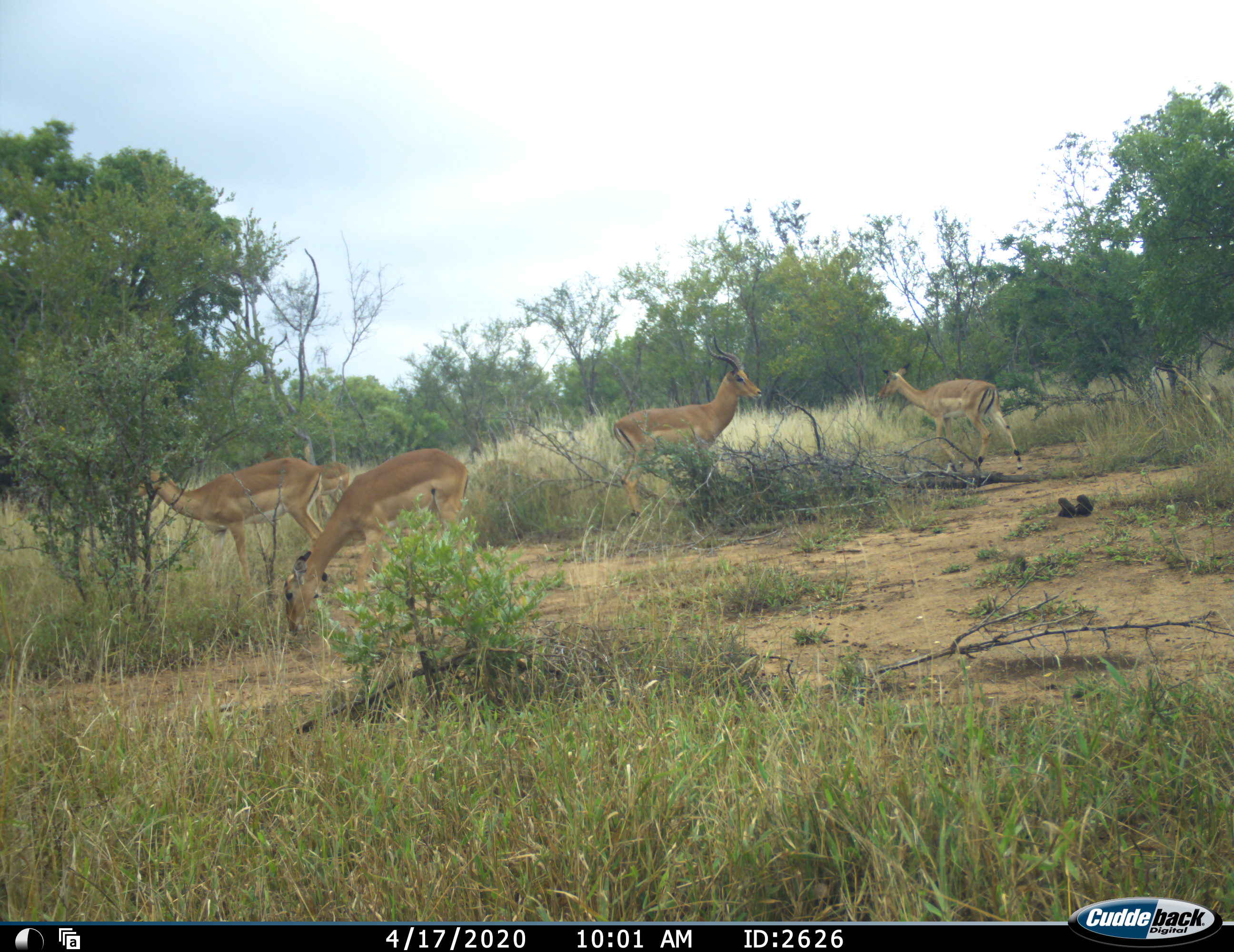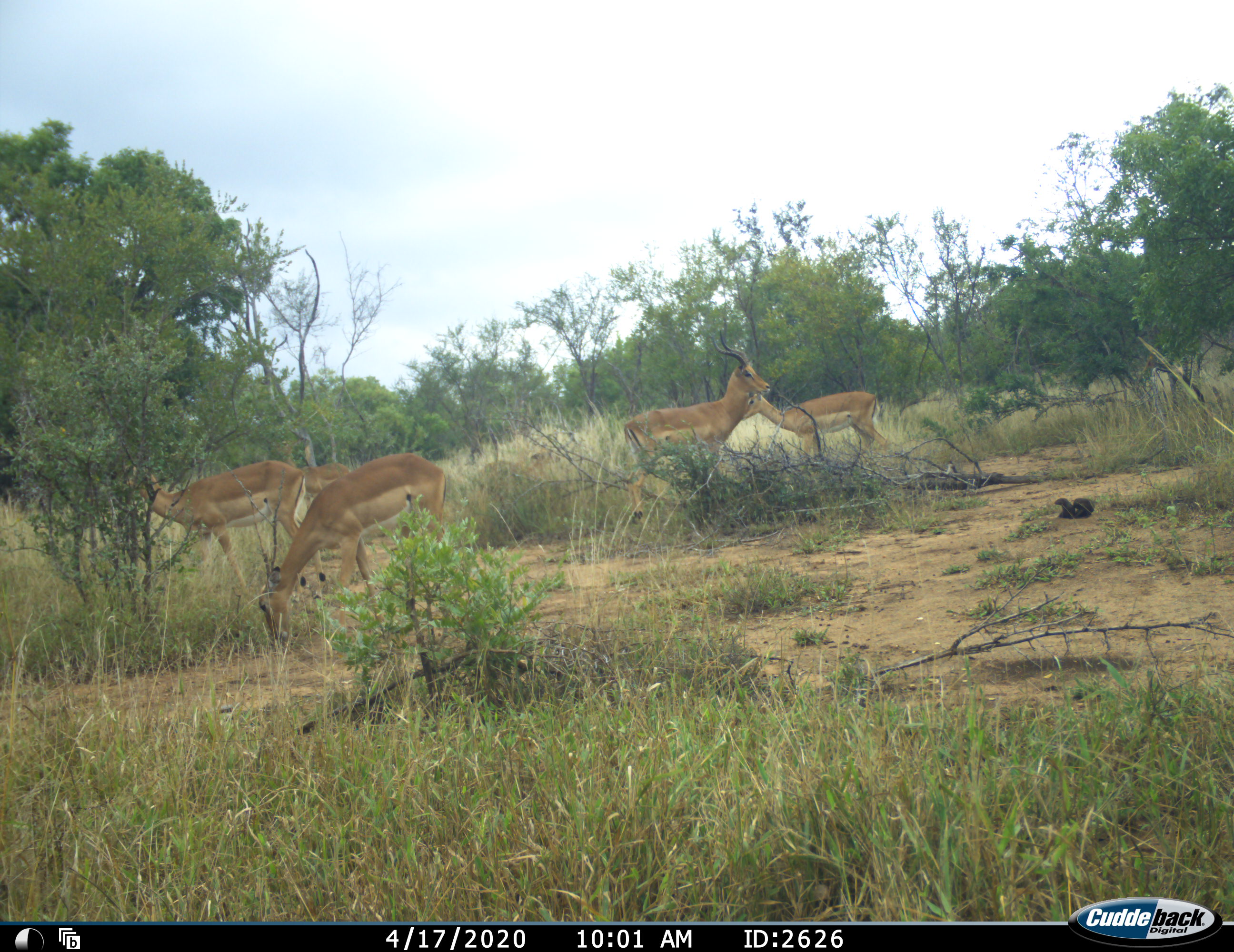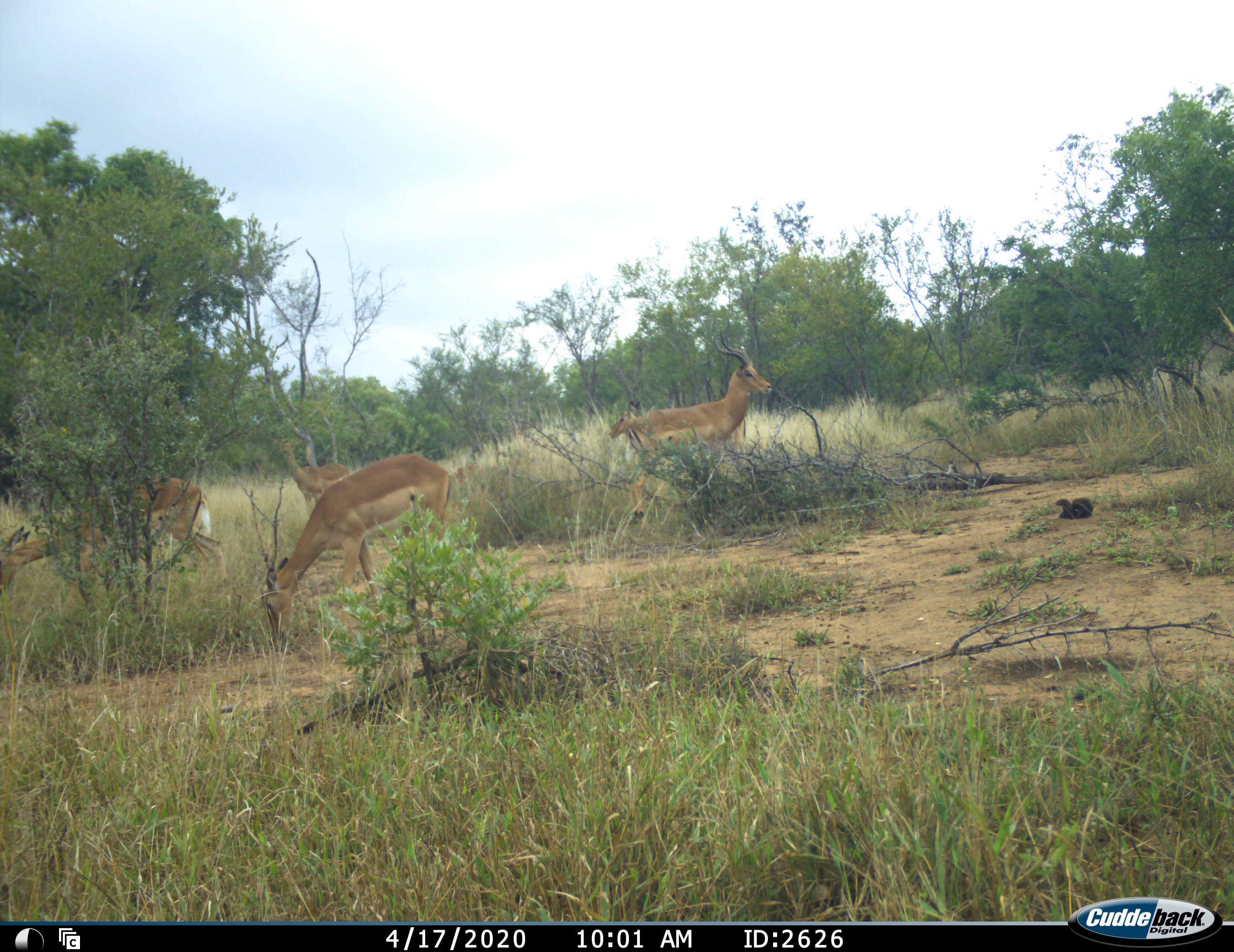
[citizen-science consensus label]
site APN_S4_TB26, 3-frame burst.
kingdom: Animalia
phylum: Chordata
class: Mammalia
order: Artiodactyla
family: Bovidae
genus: Aepyceros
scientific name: Aepyceros melampus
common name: impala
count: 5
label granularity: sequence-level